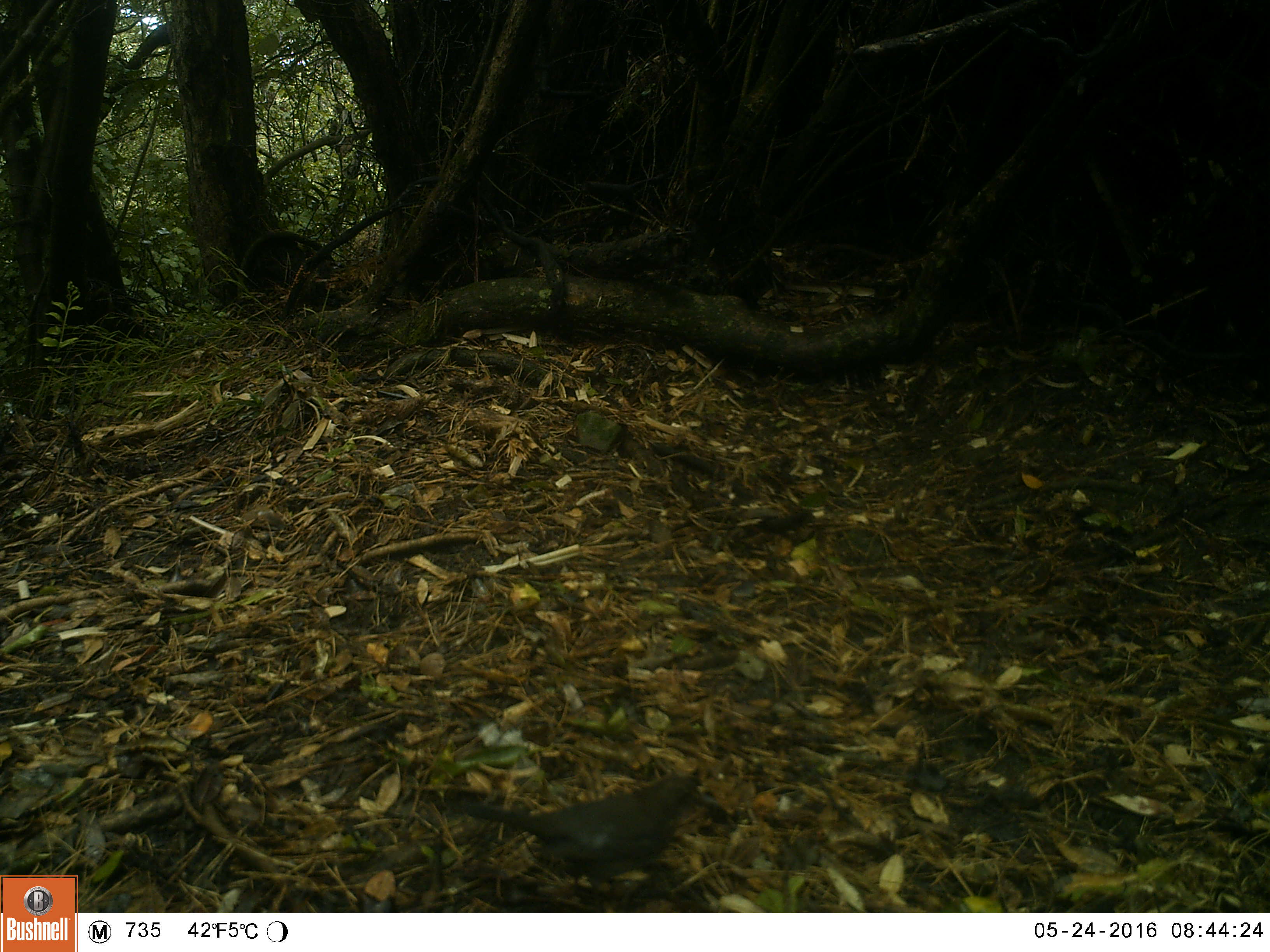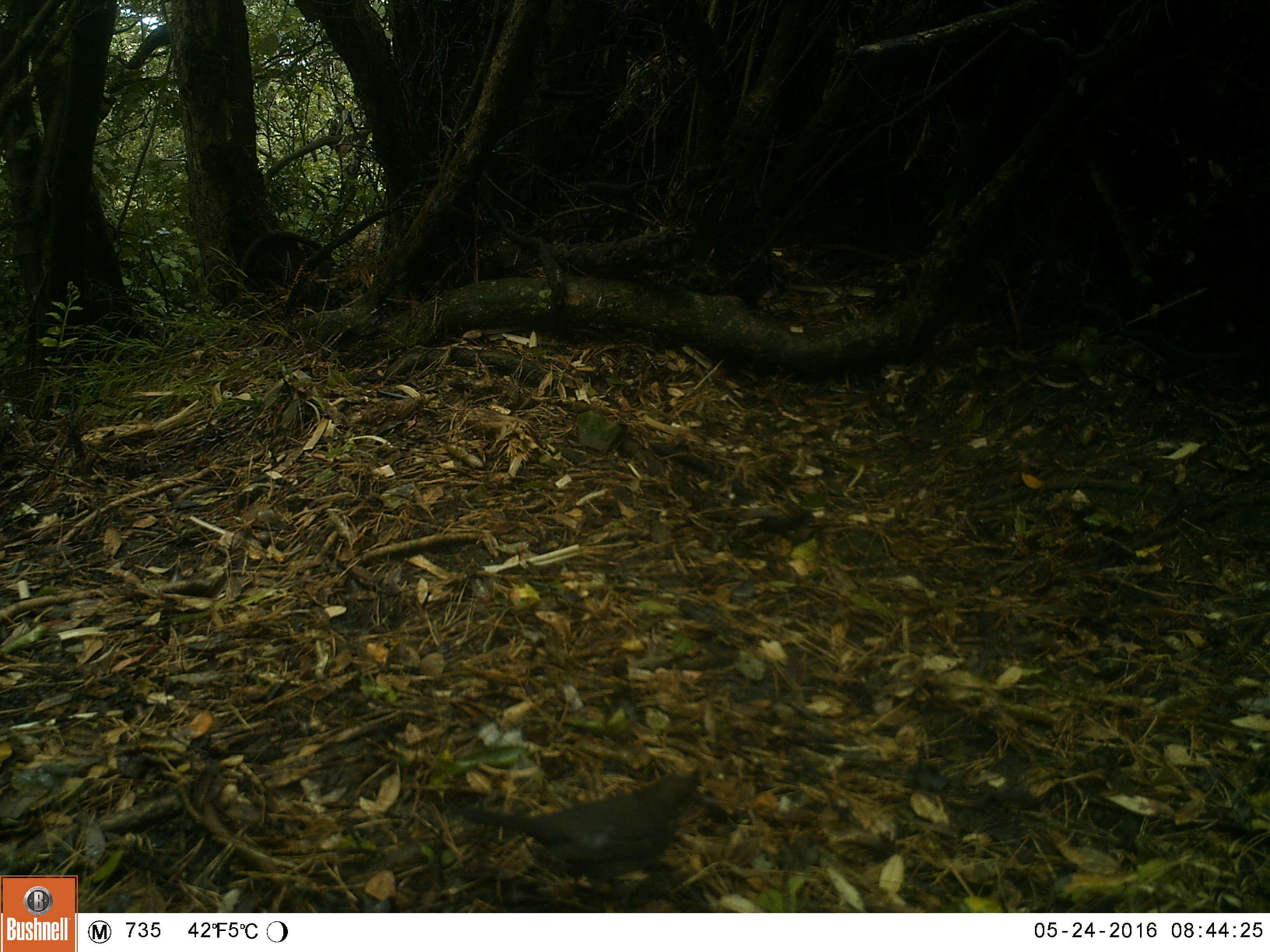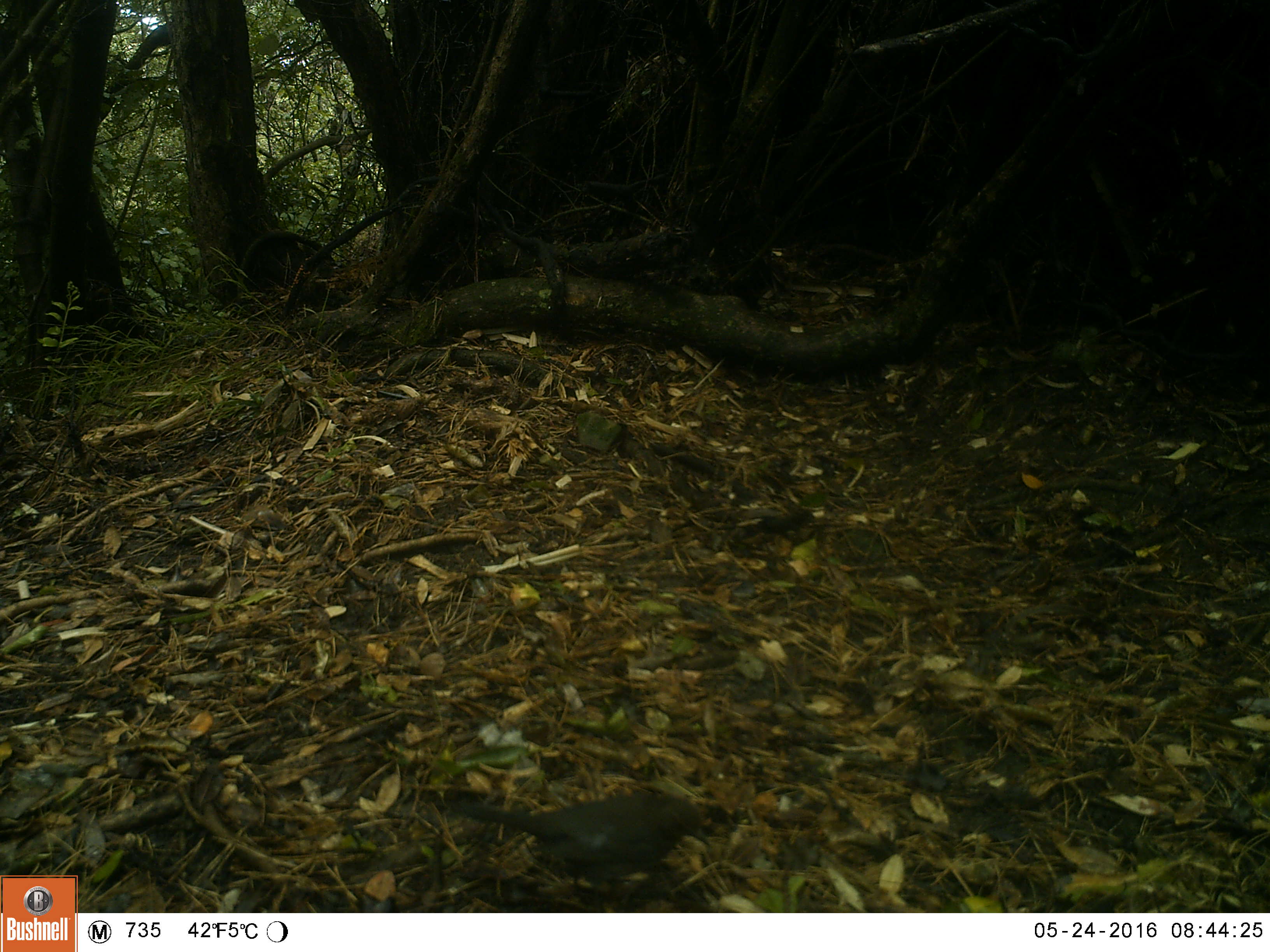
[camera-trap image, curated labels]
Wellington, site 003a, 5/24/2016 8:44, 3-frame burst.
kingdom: Animalia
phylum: Chordata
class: Aves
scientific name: Aves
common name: bird